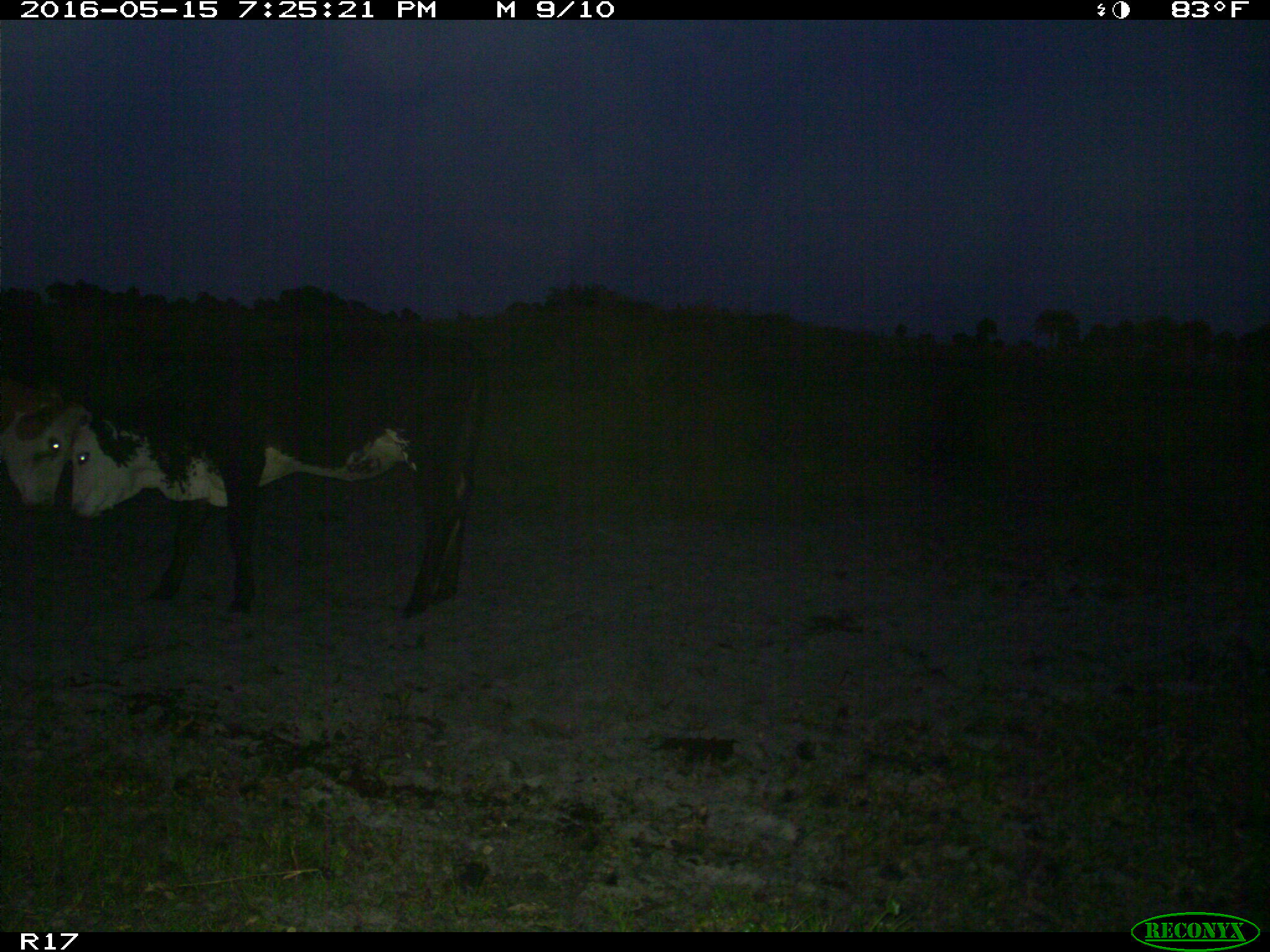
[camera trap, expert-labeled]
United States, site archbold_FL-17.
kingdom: Animalia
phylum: Chordata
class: Mammalia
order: Artiodactyla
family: Bovidae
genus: Bos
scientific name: Bos taurus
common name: domestic cow